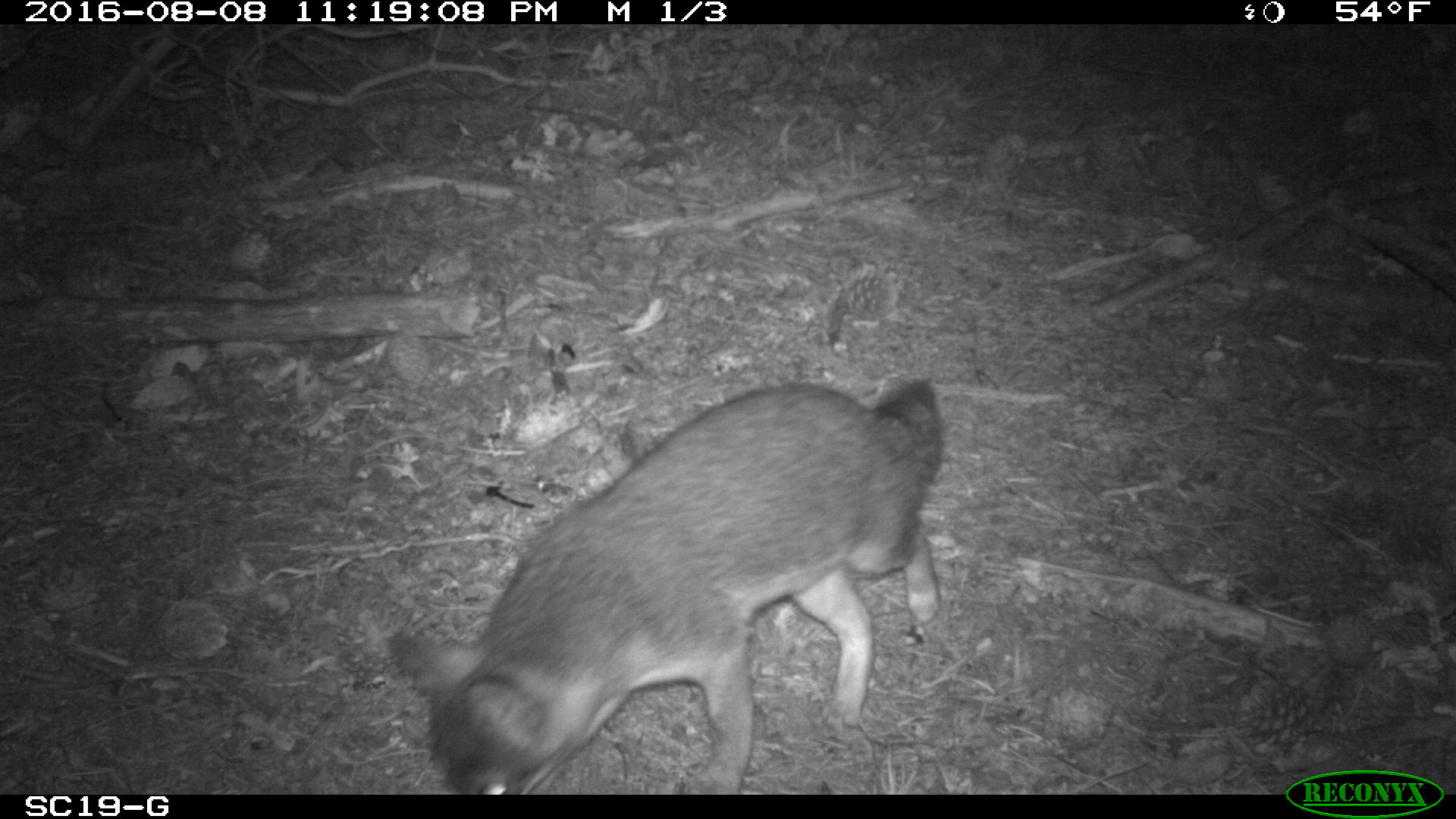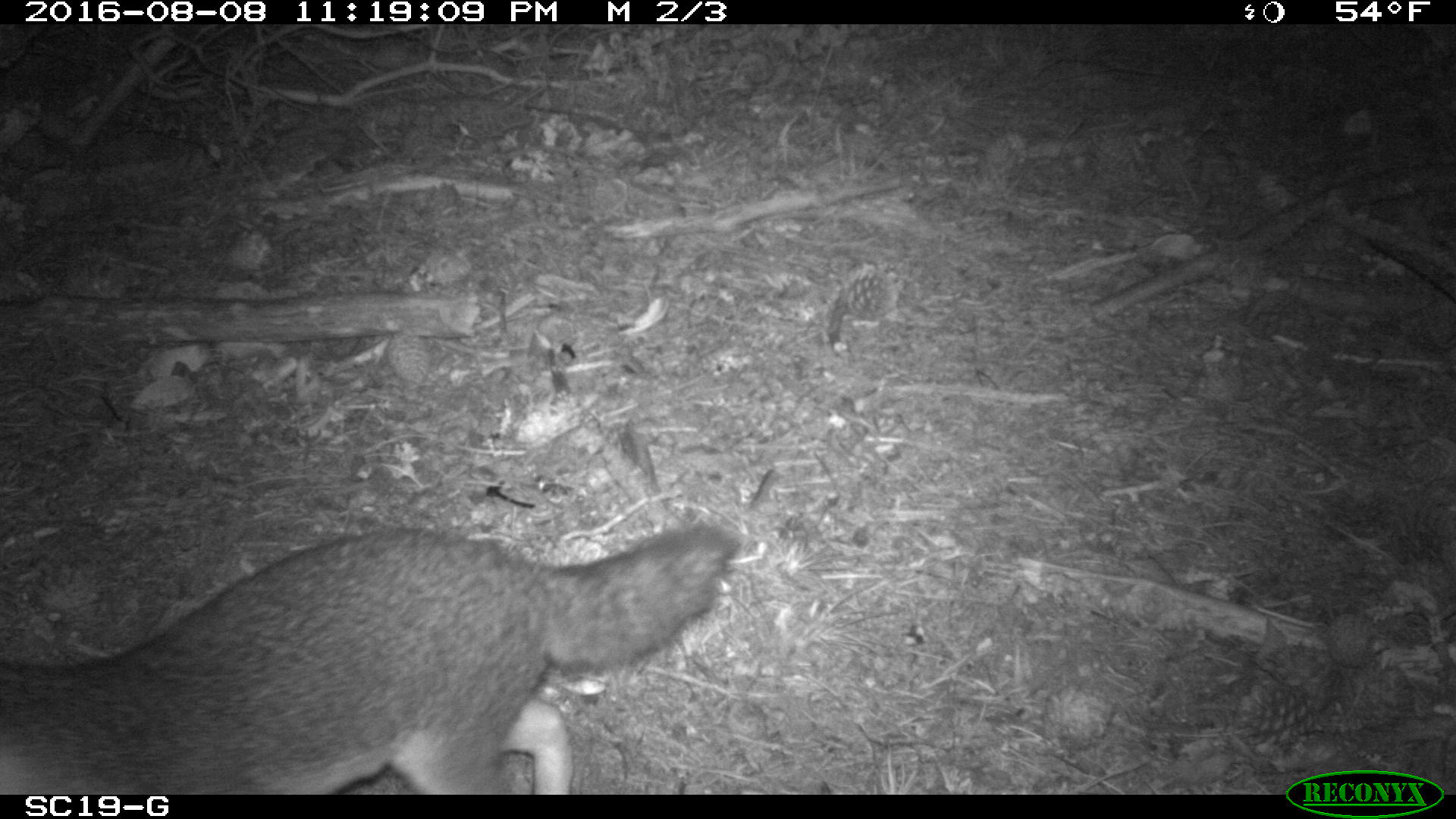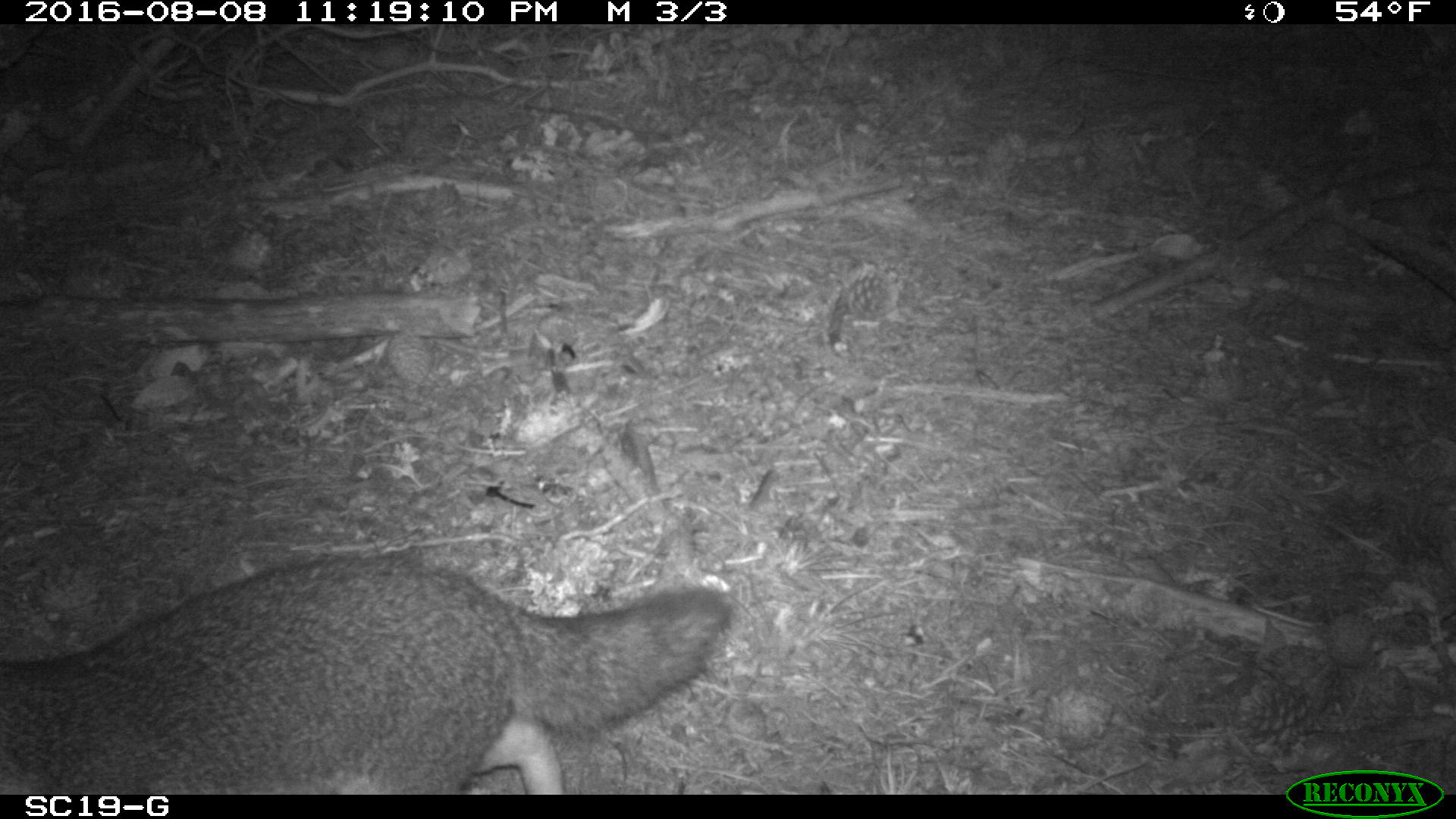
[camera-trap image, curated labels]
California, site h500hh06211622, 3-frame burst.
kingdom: Animalia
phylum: Chordata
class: Mammalia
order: Carnivora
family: Canidae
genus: Urocyon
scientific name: Urocyon littoralis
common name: island fox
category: fox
Fox (island fox) (Urocyon littoralis).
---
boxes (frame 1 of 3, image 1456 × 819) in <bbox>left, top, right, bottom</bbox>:
fox: <bbox>387, 377, 943, 794</bbox>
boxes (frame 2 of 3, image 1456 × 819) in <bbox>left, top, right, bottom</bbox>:
fox: <bbox>0, 523, 742, 794</bbox>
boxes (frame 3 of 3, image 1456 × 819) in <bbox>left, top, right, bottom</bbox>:
fox: <bbox>0, 546, 728, 794</bbox>